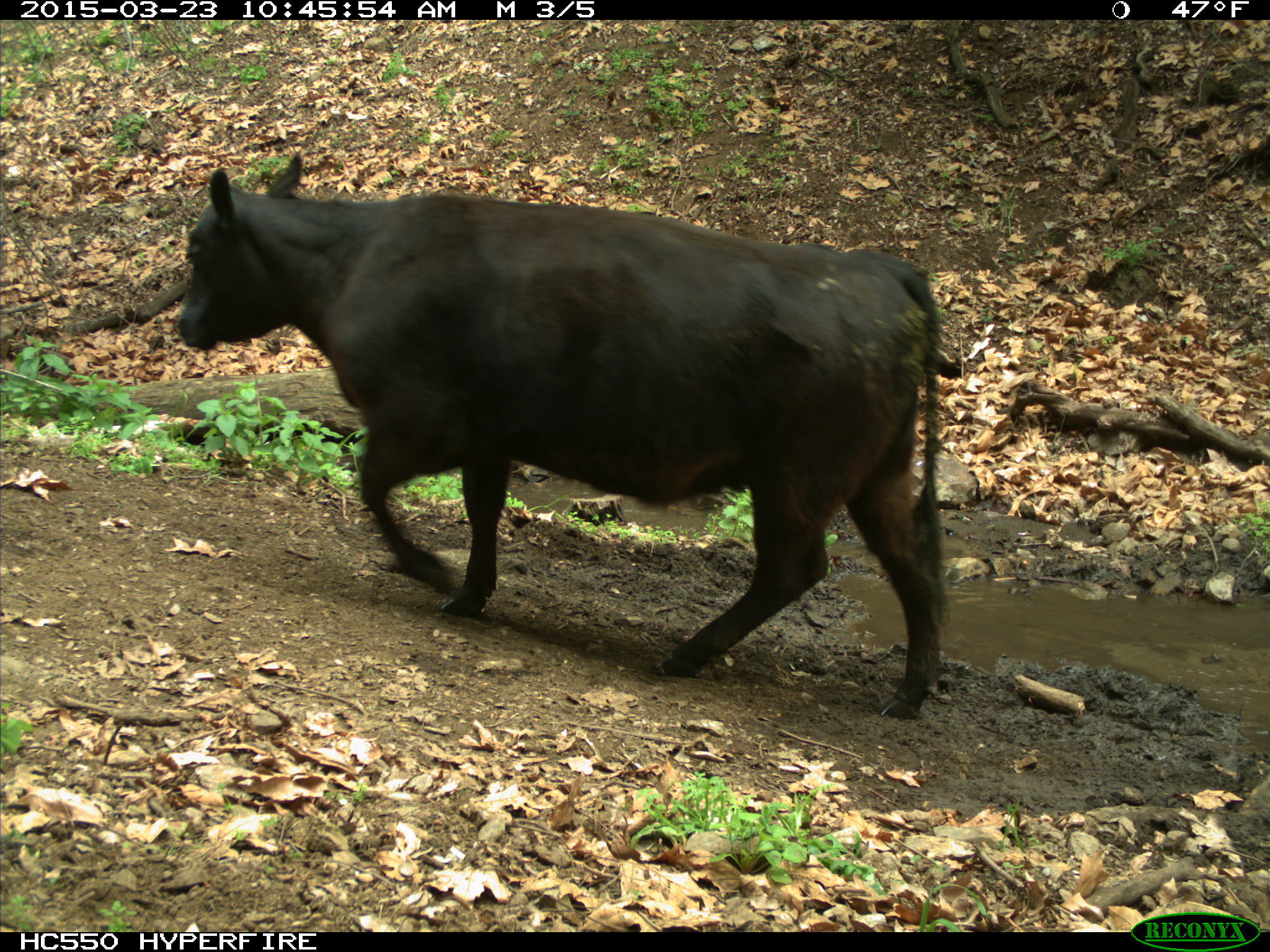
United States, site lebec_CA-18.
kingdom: Animalia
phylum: Chordata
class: Mammalia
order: Artiodactyla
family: Bovidae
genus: Bos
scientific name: Bos taurus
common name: domestic cow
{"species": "Bos taurus (domestic cow)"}